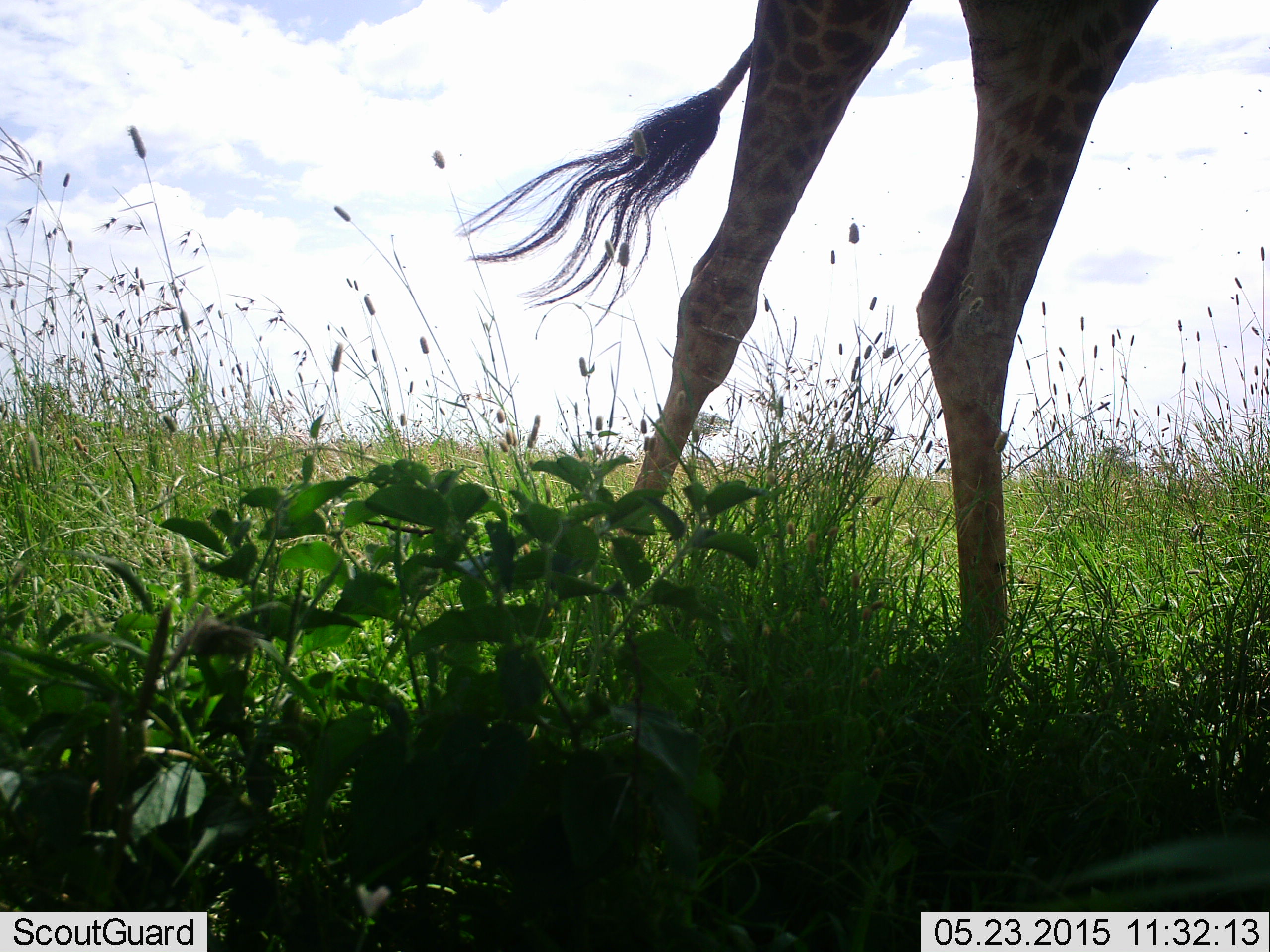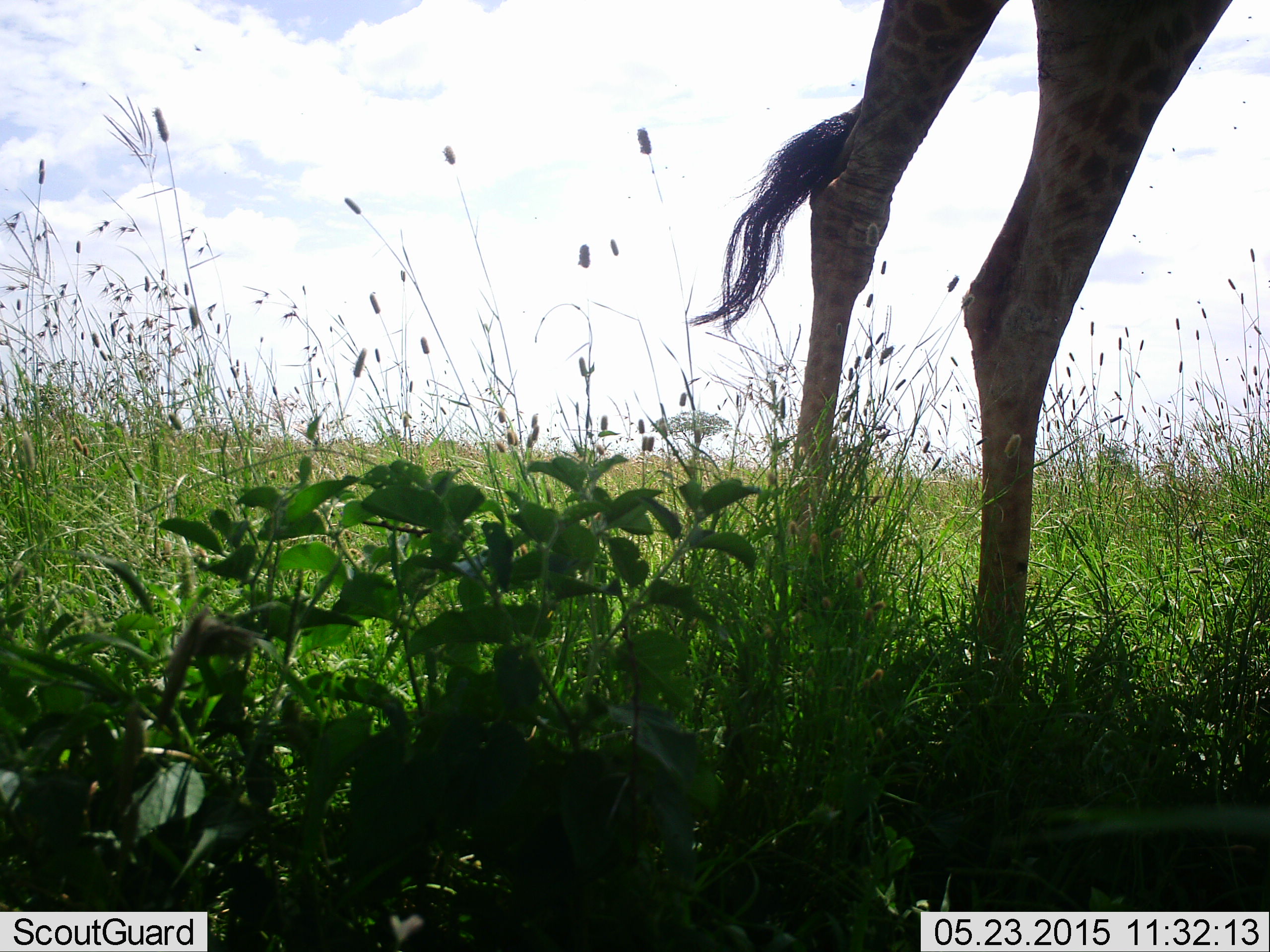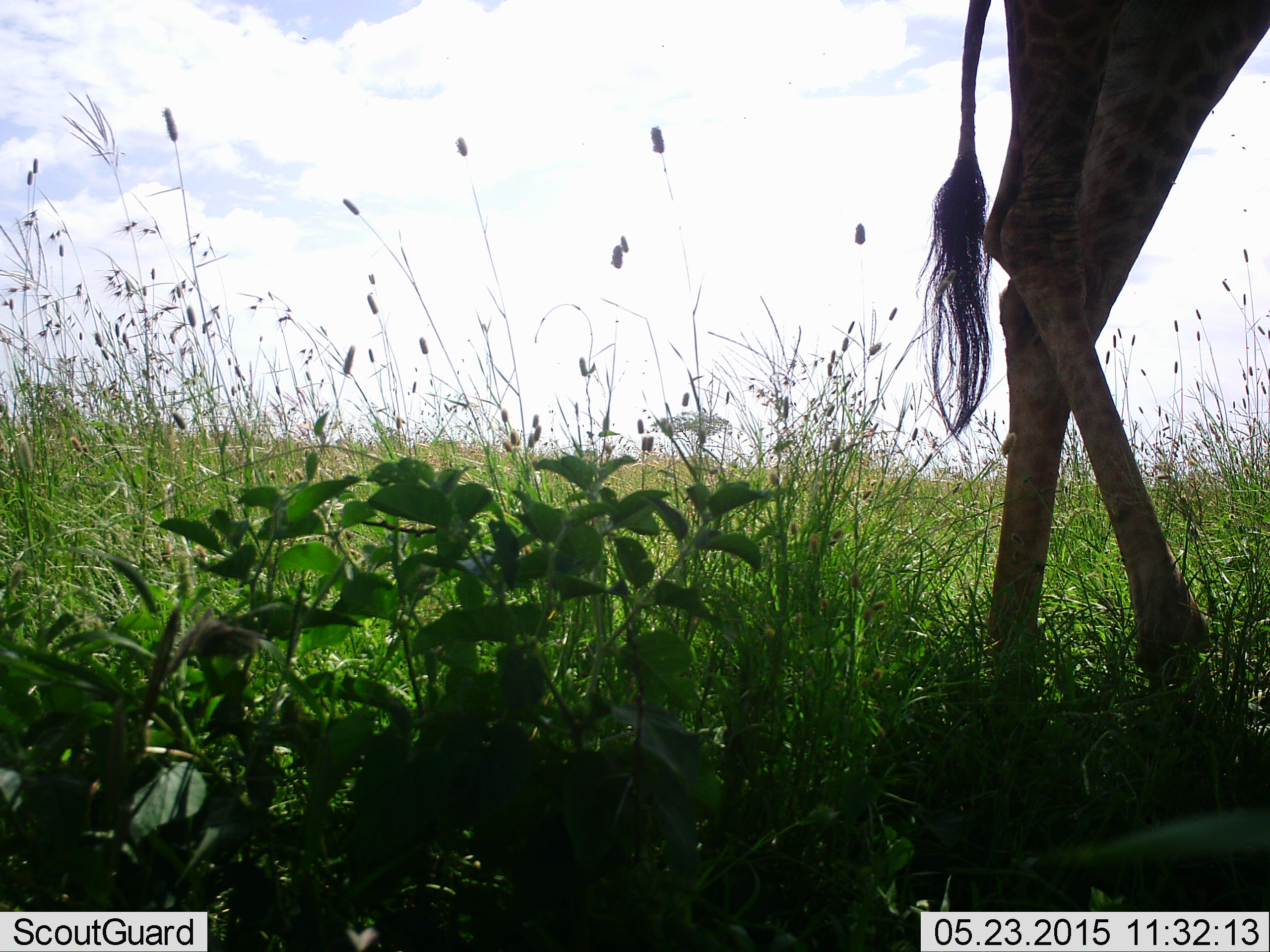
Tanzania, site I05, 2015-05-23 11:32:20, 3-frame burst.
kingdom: Animalia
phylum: Chordata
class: Mammalia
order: Artiodactyla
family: Giraffidae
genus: Giraffa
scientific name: Giraffa camelopardalis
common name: giraffe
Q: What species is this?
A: Giraffe (Giraffa camelopardalis).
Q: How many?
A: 1.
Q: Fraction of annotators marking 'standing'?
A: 50%.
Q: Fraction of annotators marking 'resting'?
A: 0%.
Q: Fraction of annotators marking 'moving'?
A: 50%.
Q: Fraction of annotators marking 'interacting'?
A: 0%.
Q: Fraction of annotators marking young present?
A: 0%.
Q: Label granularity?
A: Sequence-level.